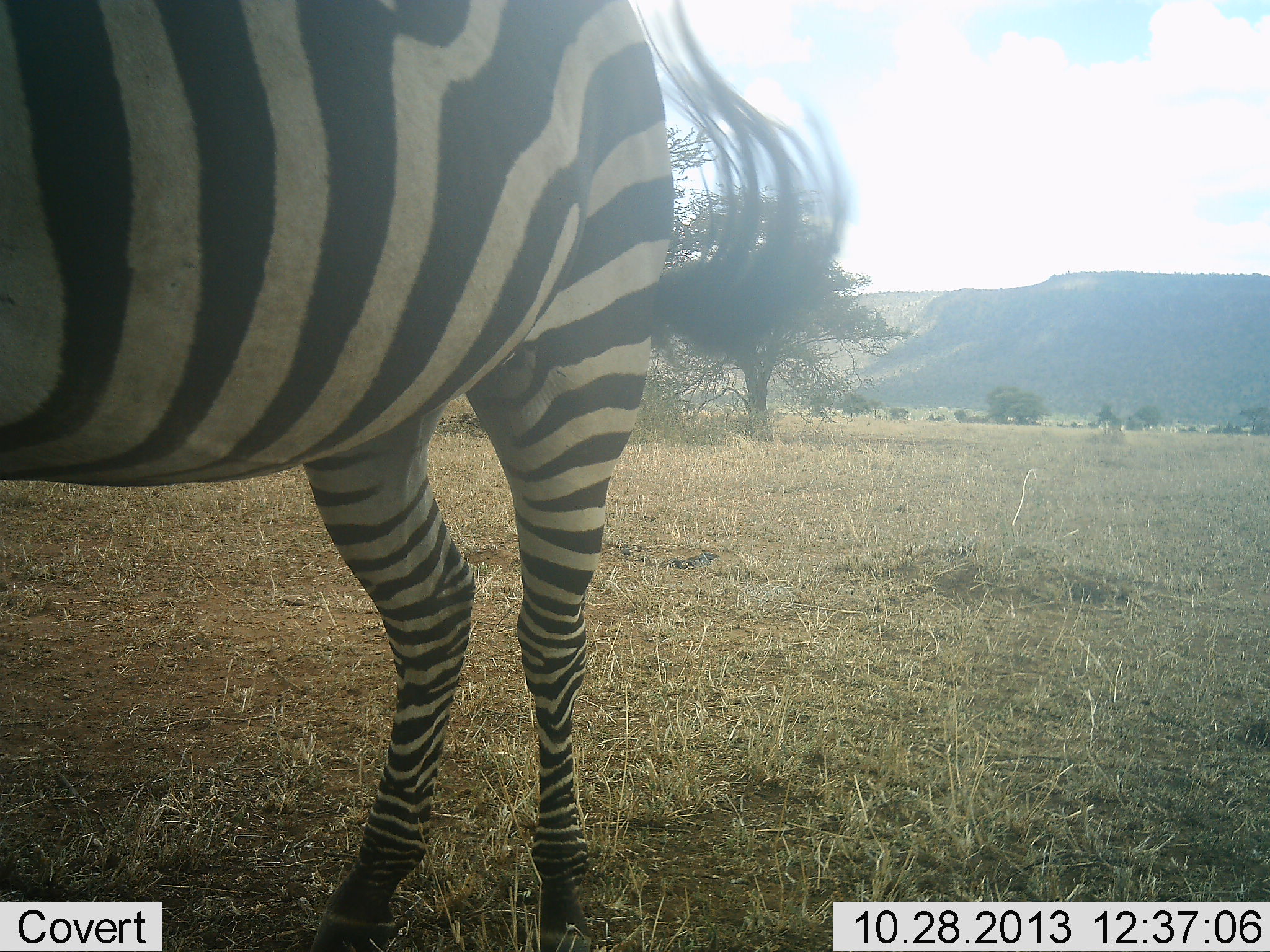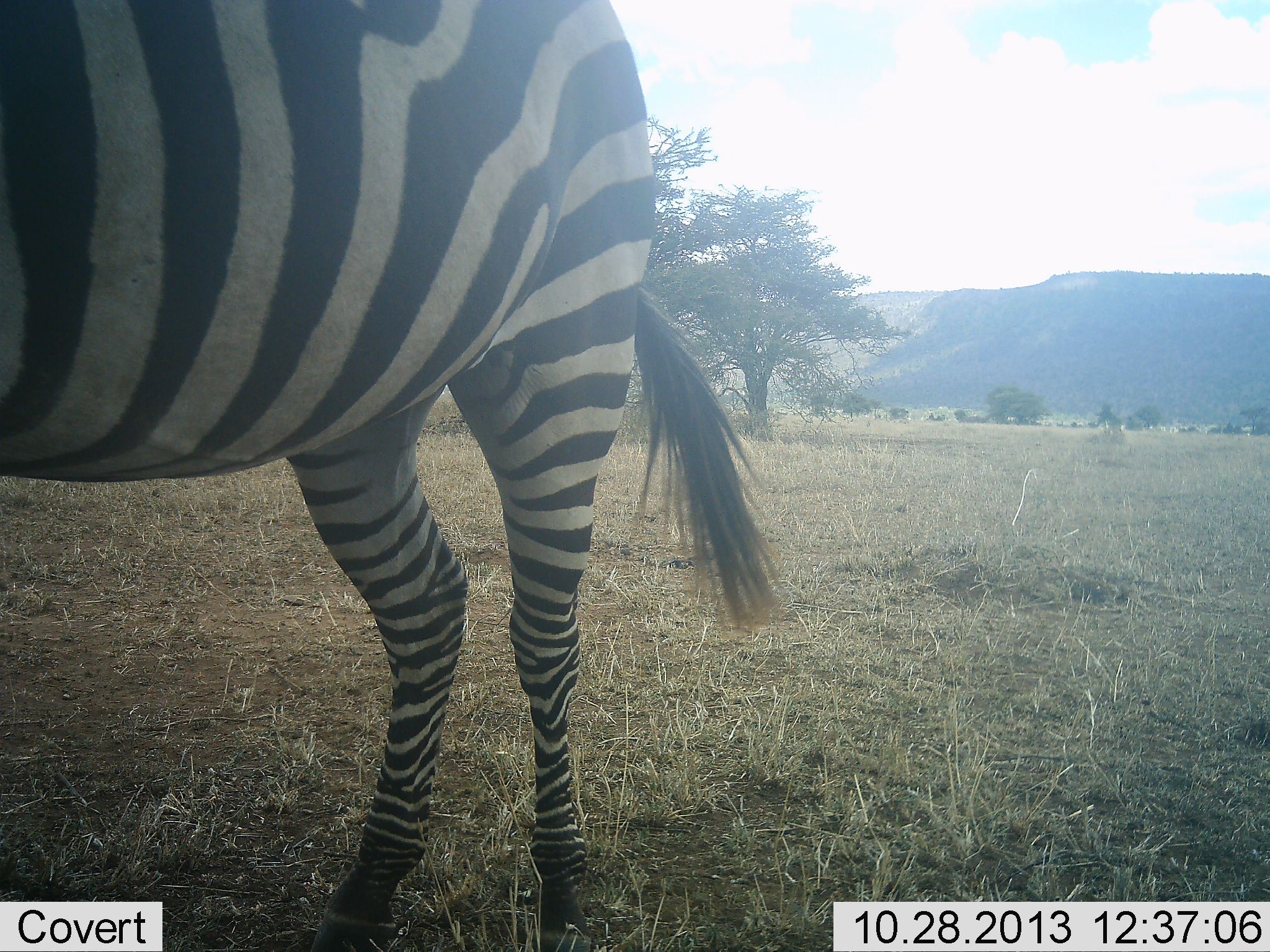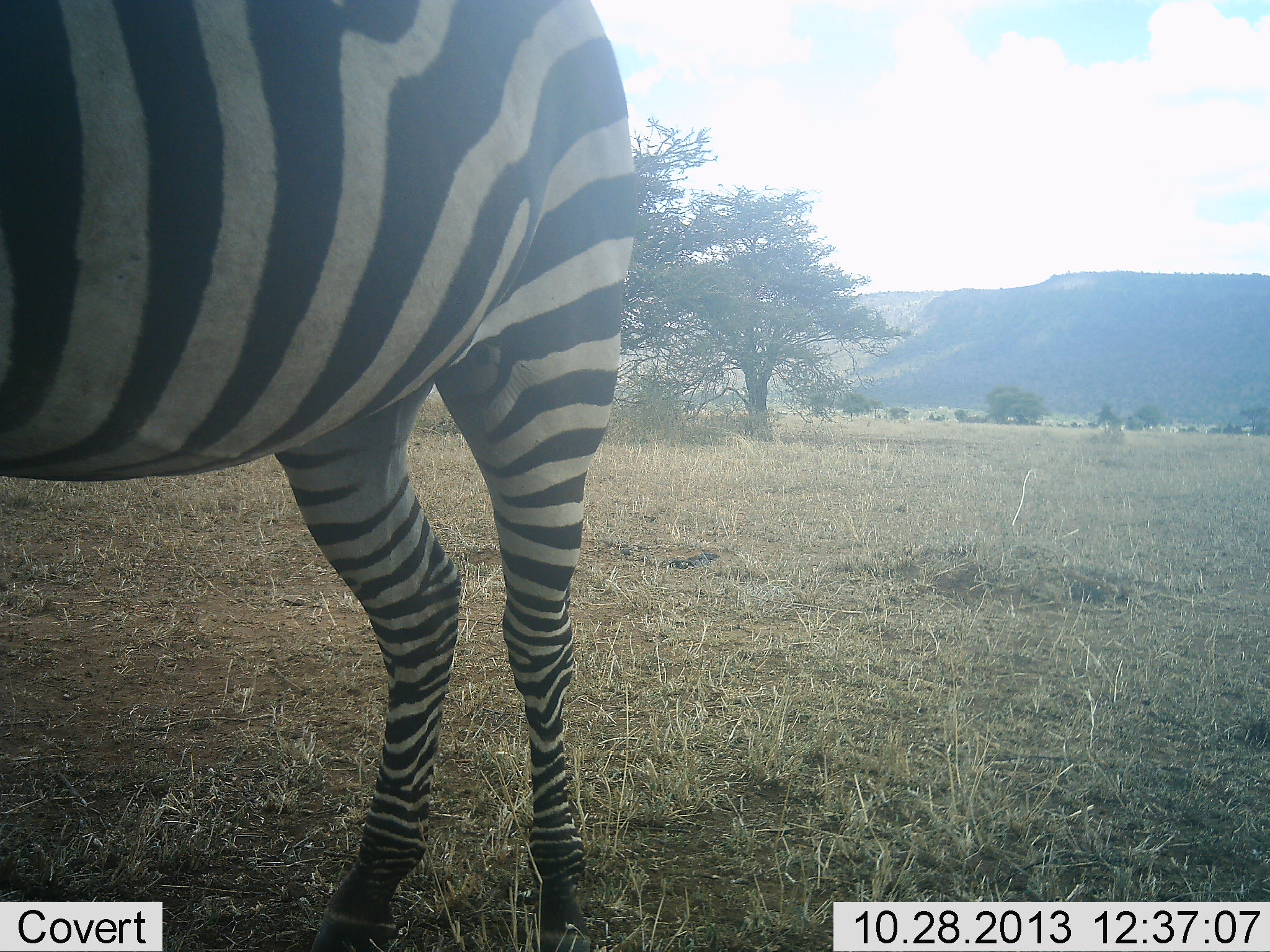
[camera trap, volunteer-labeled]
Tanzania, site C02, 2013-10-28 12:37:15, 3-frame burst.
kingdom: Animalia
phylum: Chordata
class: Mammalia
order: Perissodactyla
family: Equidae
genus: Equus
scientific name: Equus quagga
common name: plains zebra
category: zebra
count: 1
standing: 97%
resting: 0%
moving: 3%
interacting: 3%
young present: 0%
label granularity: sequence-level